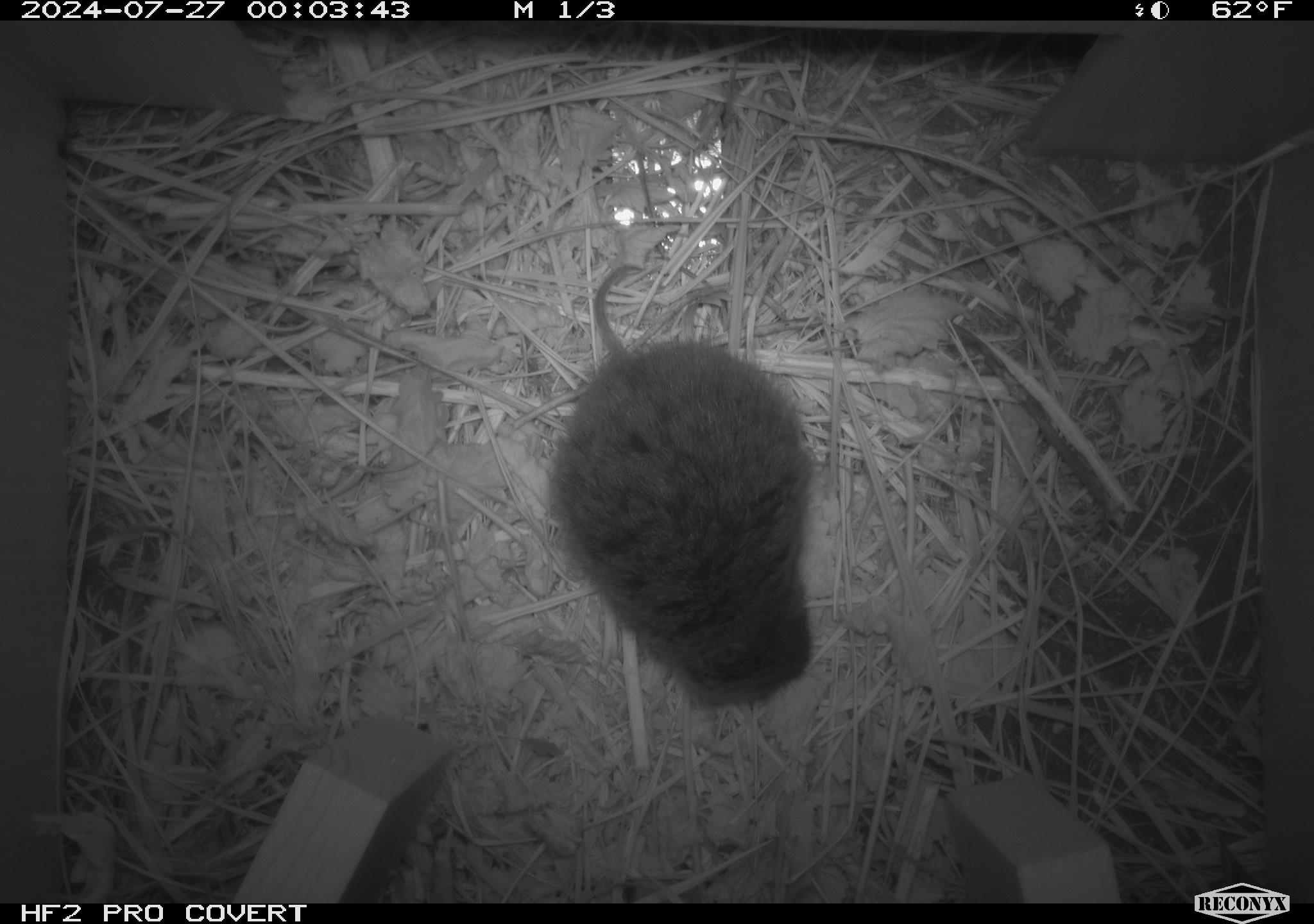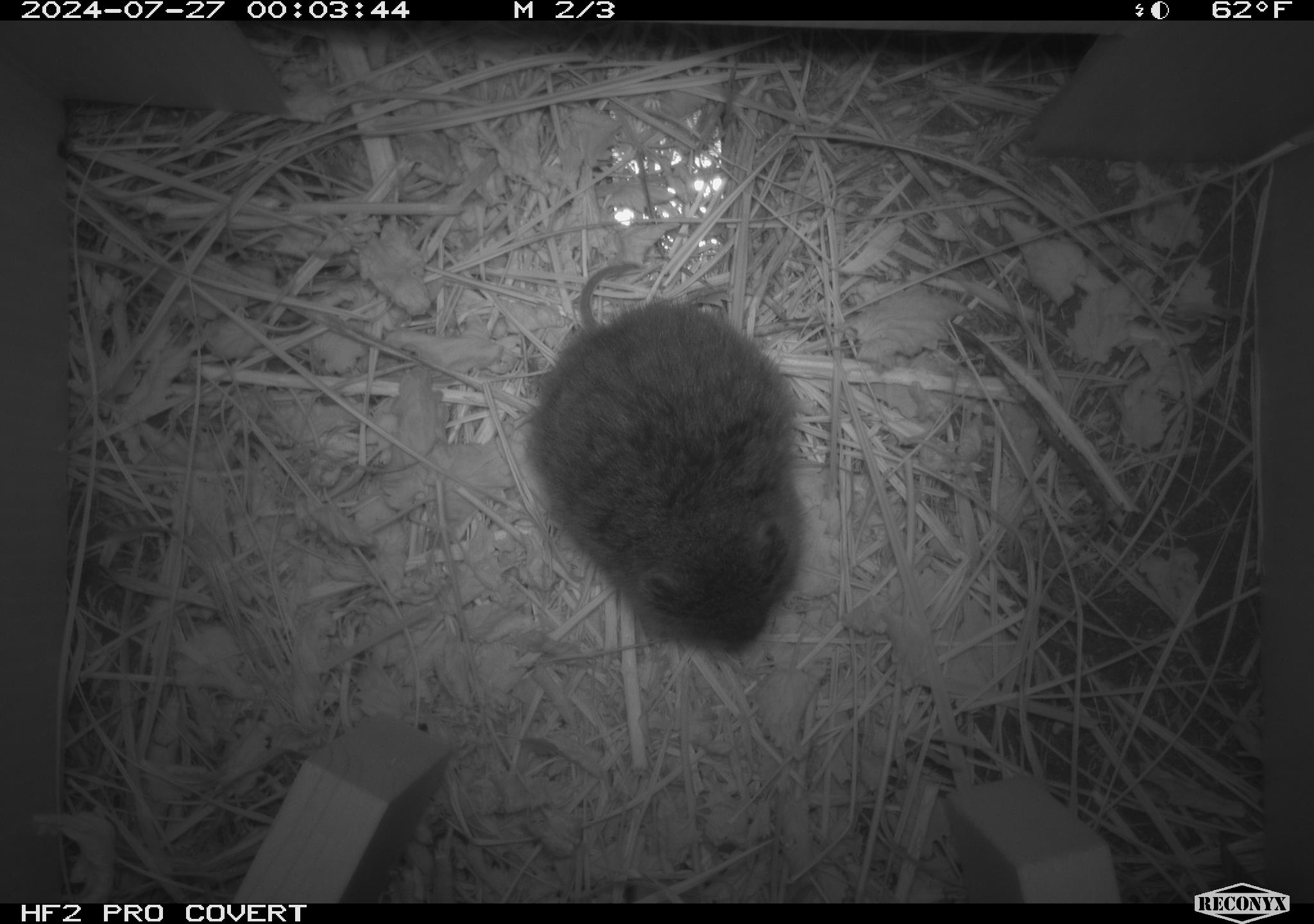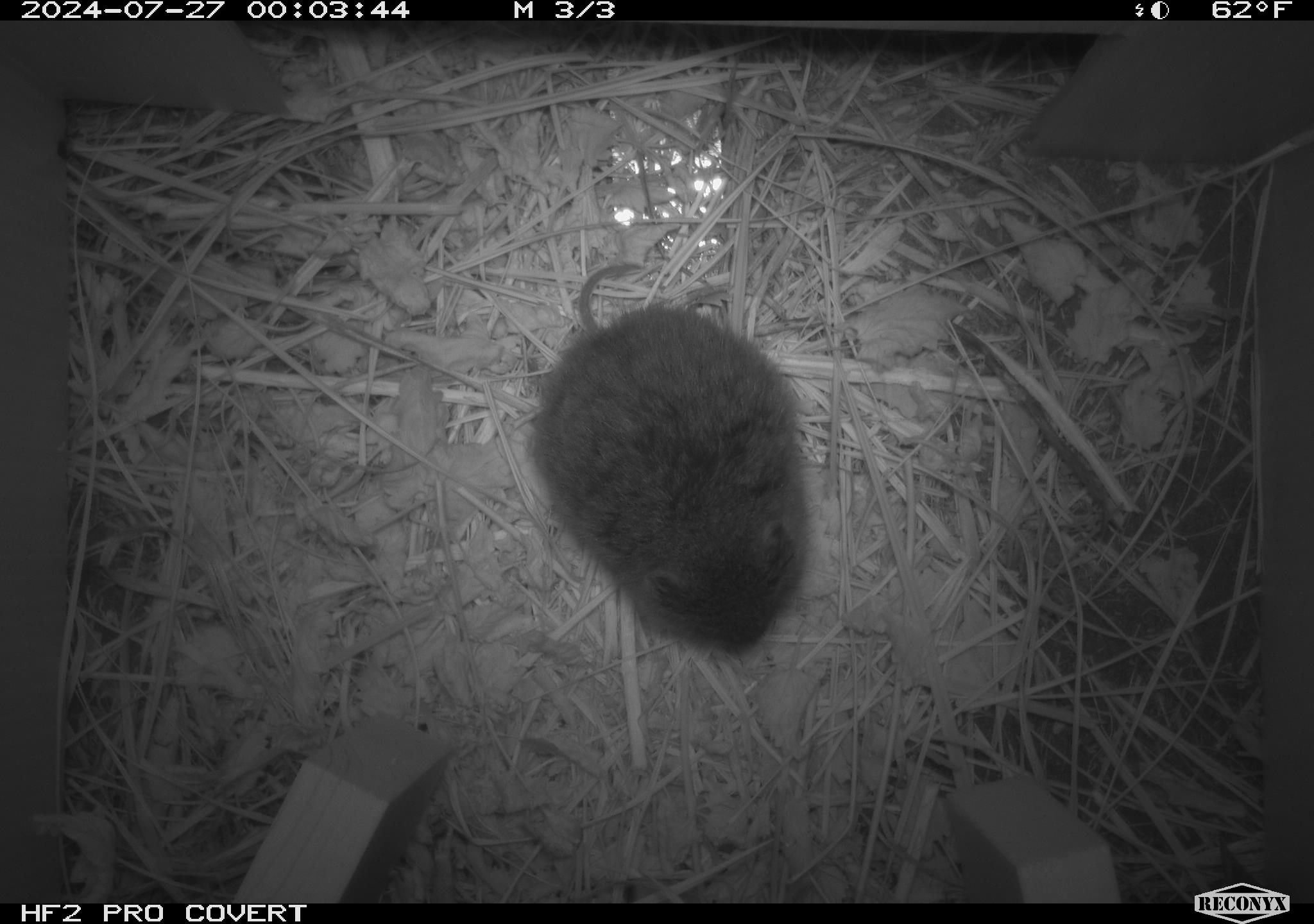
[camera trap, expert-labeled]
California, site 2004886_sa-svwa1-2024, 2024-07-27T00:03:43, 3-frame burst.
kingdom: Animalia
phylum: Chordata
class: Mammalia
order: Rodentia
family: Cricetidae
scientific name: Arvicolinae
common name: voles, lemmings, and muskrats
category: arvicolinae subfamily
Arvicolinae subfamily (voles, lemmings, and muskrats) (Arvicolinae).